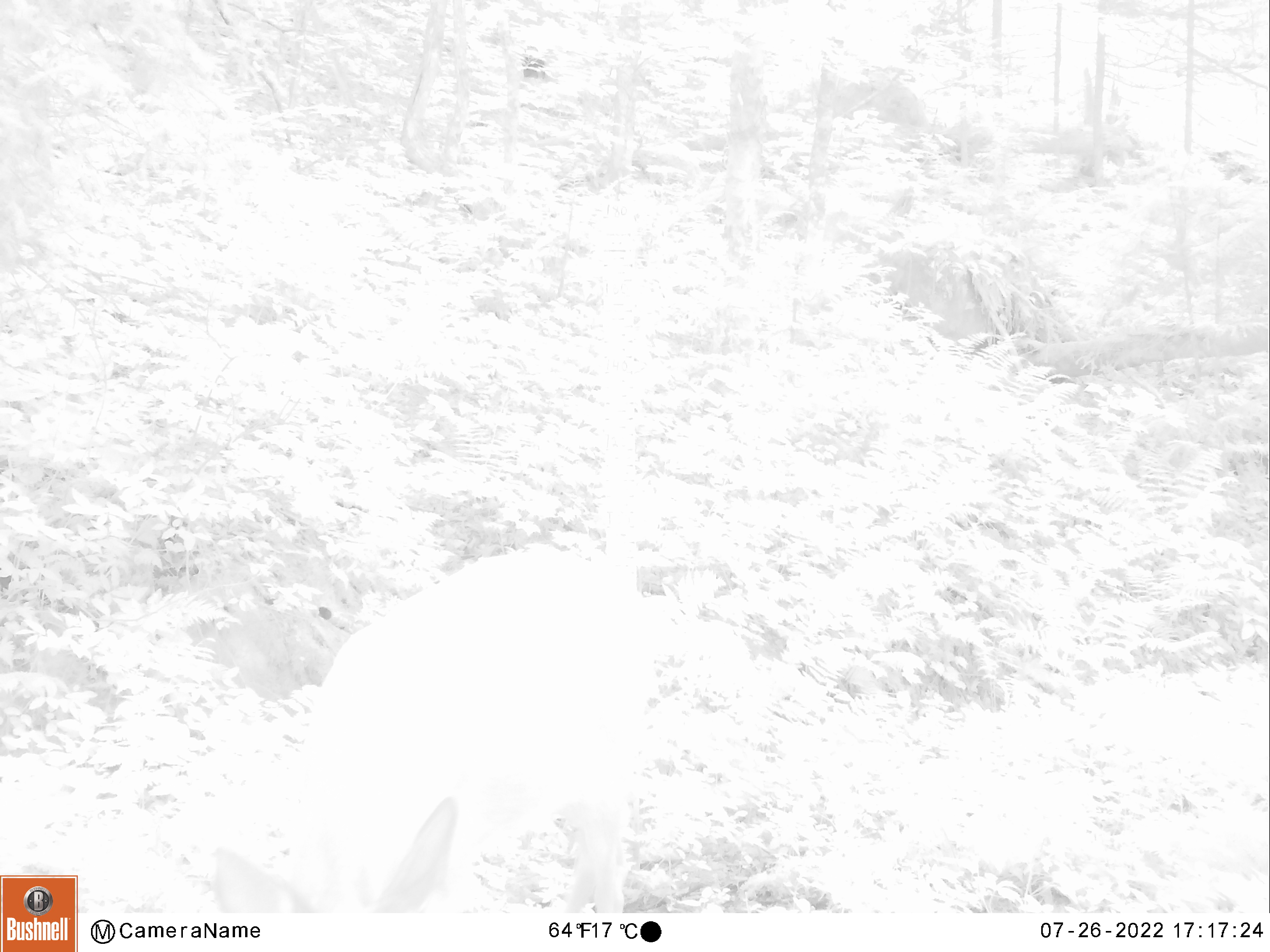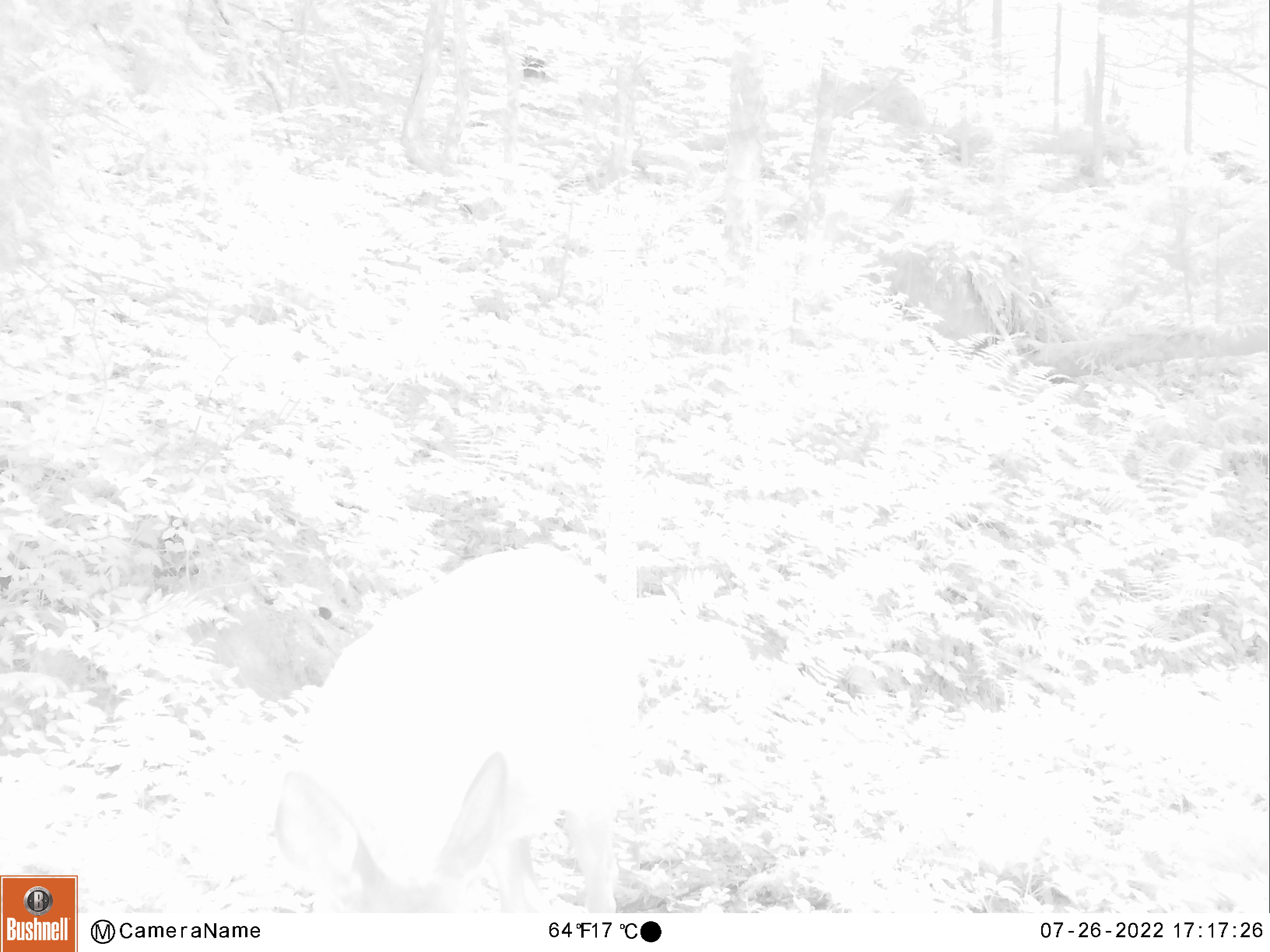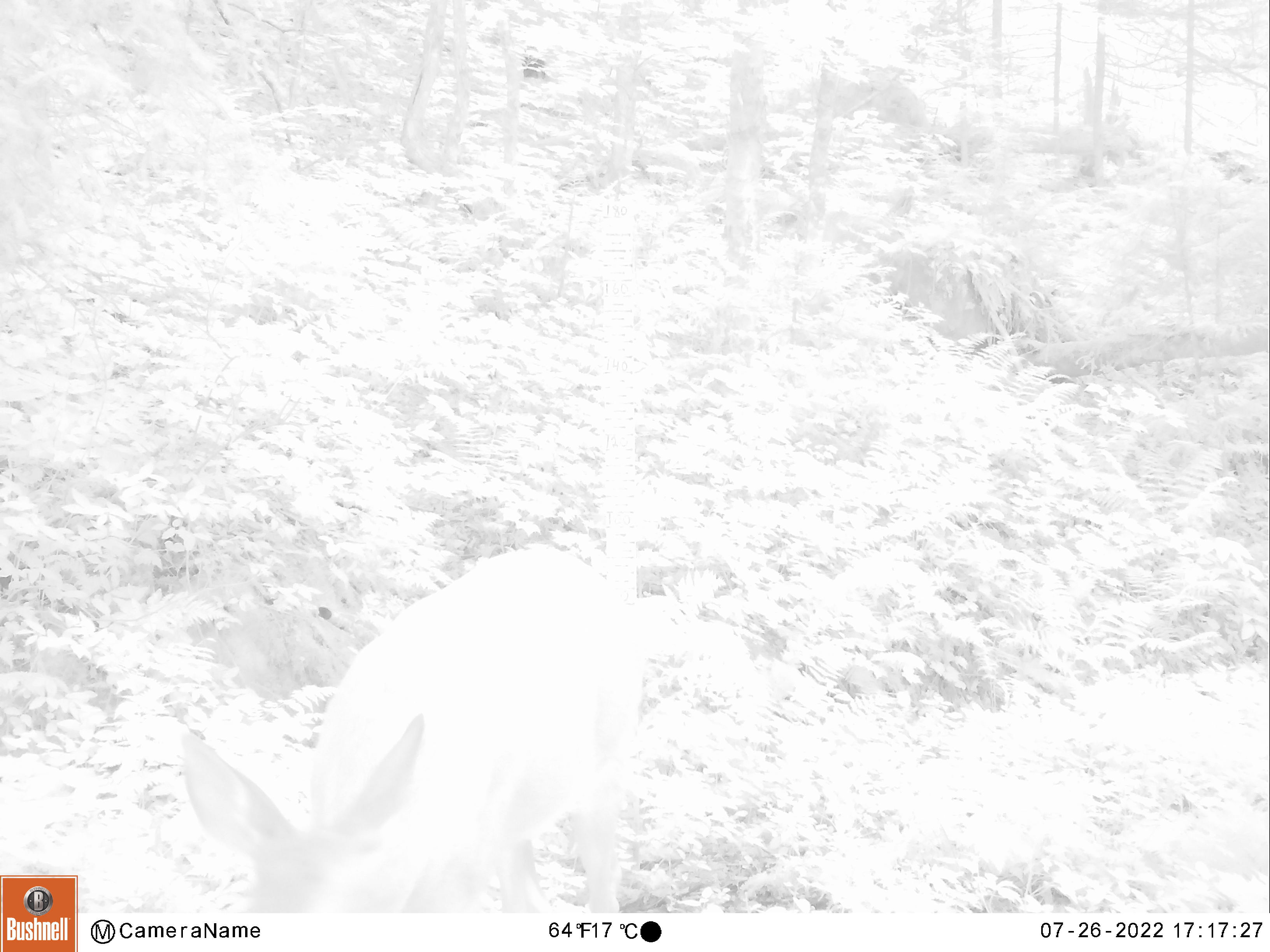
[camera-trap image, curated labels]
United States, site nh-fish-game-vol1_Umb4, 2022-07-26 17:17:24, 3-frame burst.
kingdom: Animalia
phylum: Chordata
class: Mammalia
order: Artiodactyla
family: Cervidae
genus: Odocoileus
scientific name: Odocoileus virginianus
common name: white-tailed deer